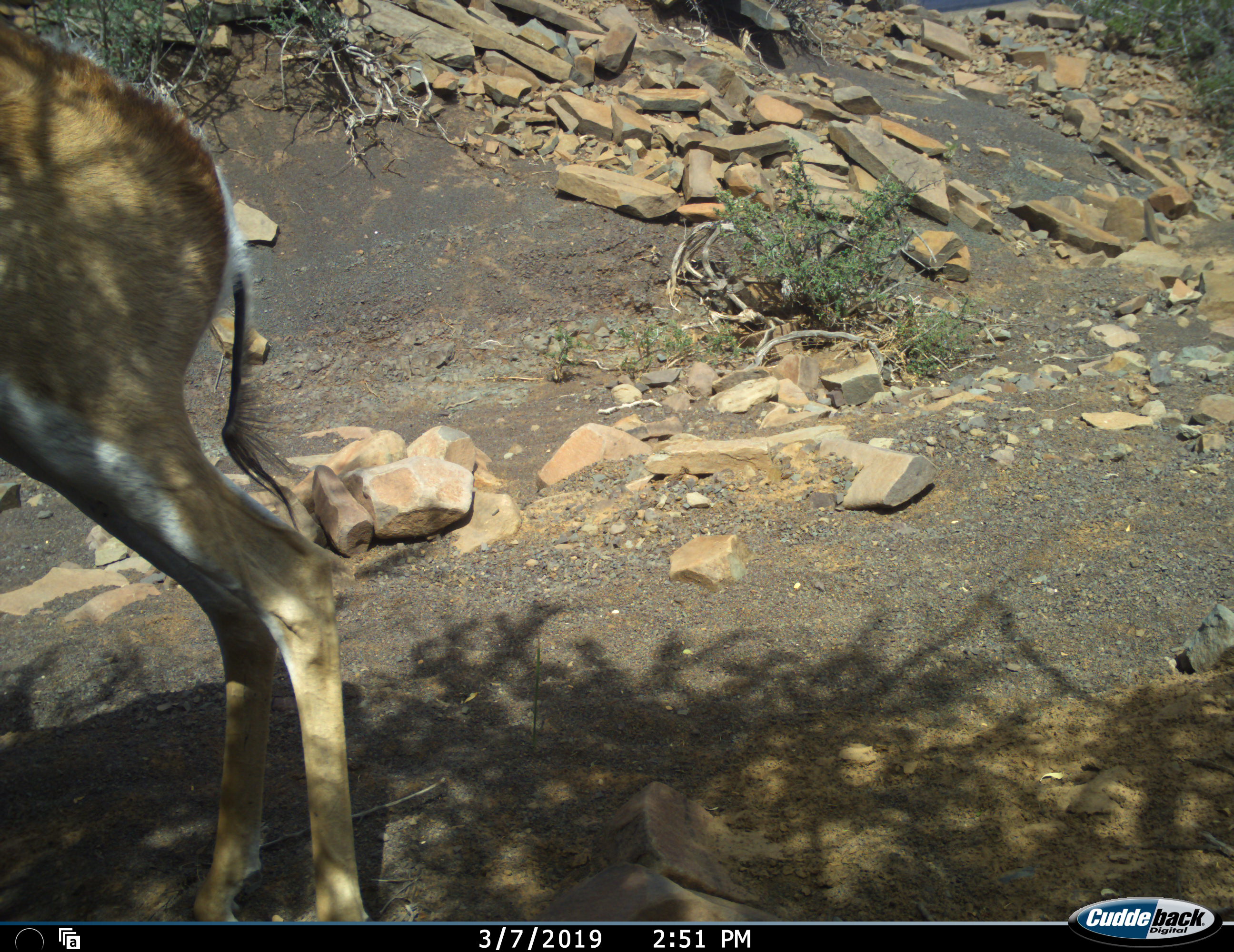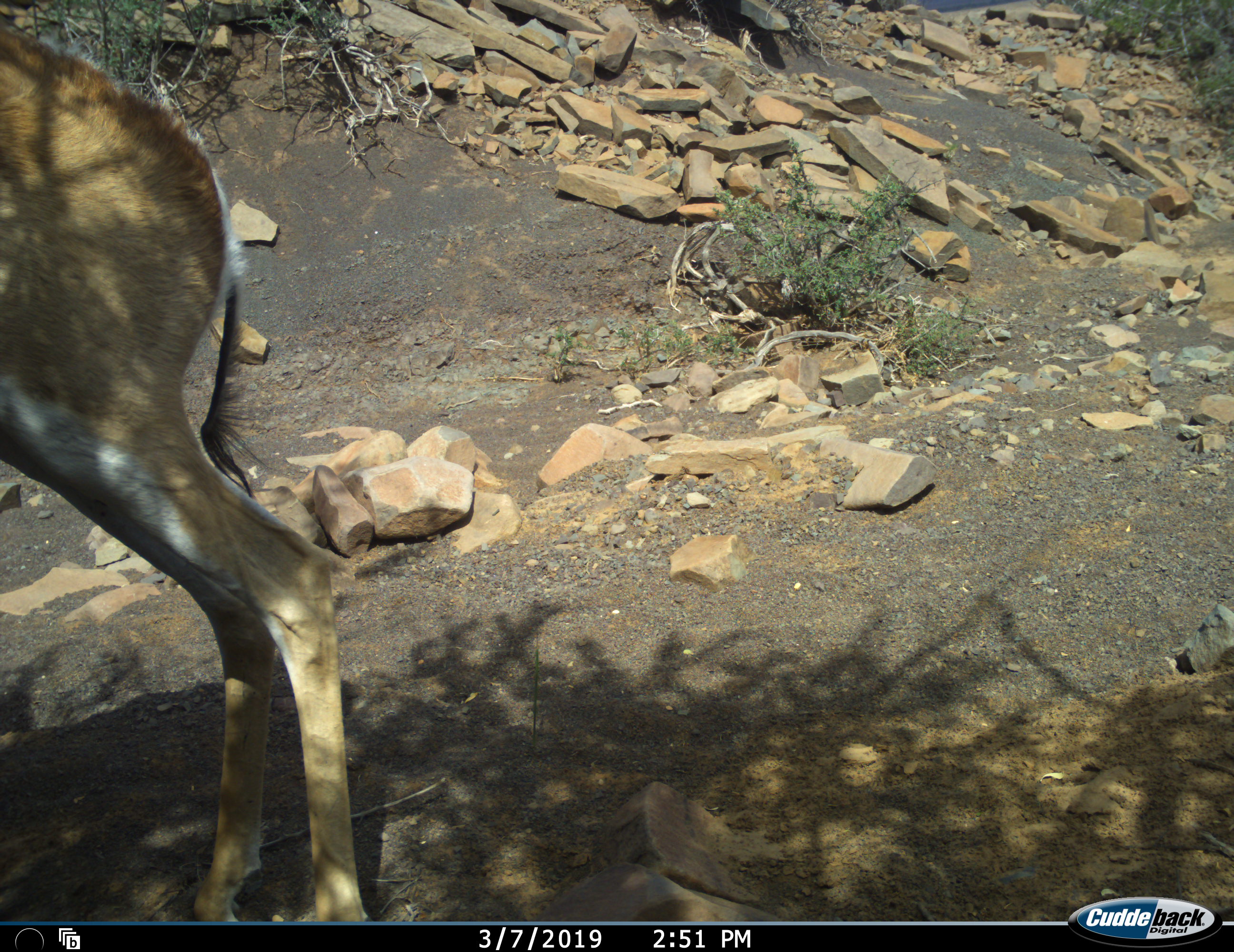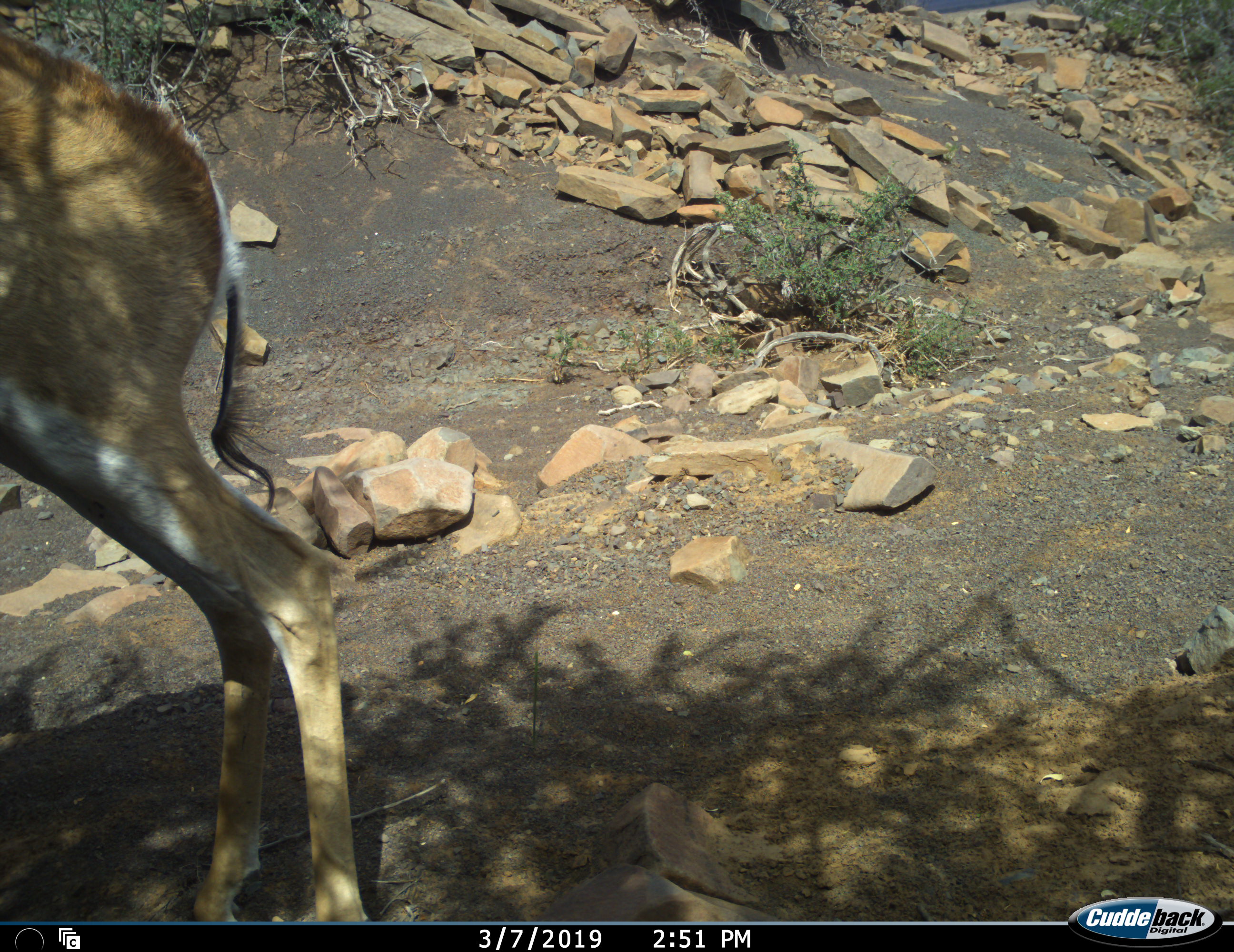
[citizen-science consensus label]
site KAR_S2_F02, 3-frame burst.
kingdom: Animalia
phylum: Chordata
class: Mammalia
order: Artiodactyla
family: Bovidae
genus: Antidorcas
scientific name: Antidorcas marsupialis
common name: springbok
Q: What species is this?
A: Springbok (Antidorcas marsupialis).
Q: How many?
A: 1.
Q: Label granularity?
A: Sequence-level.